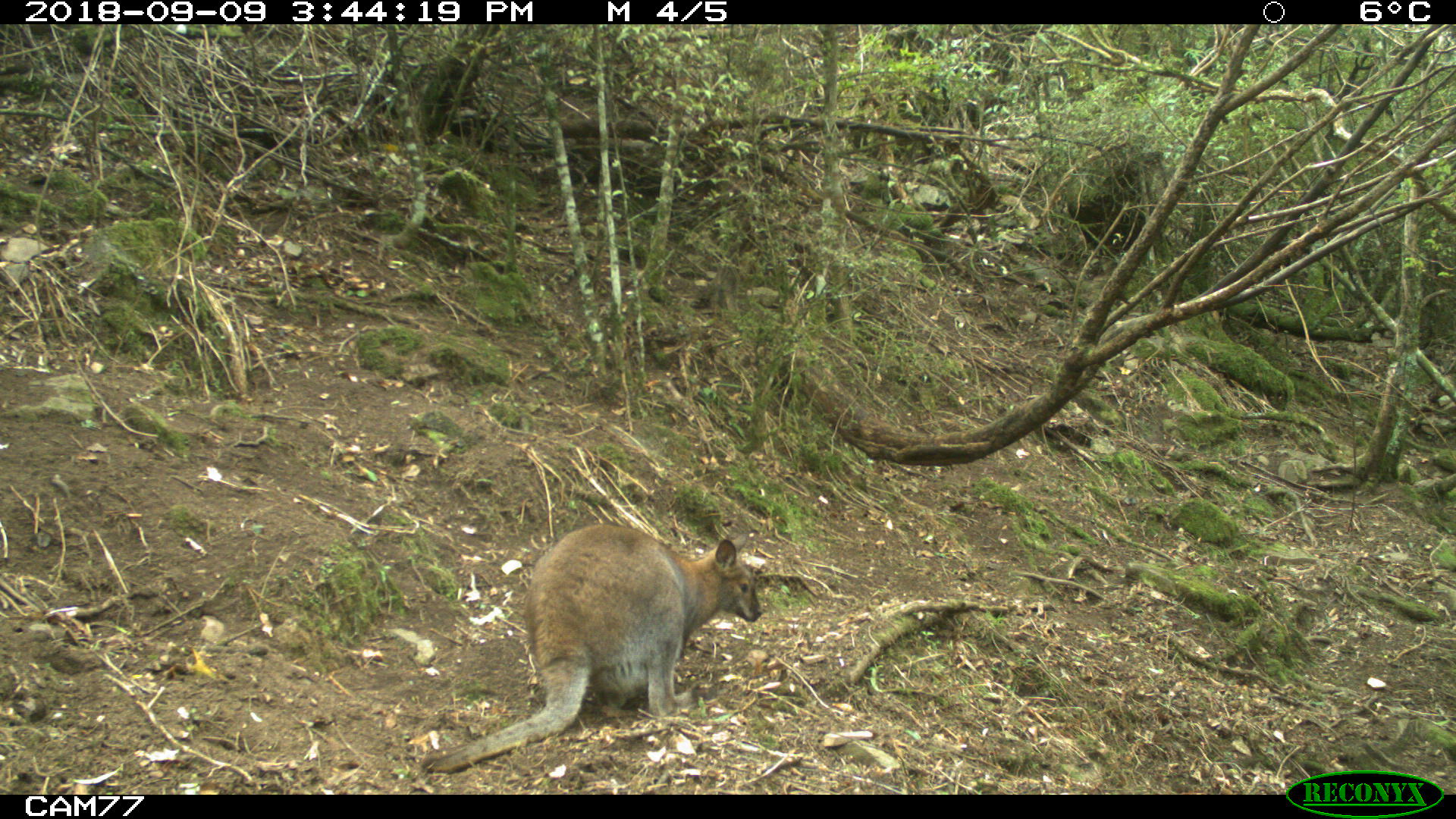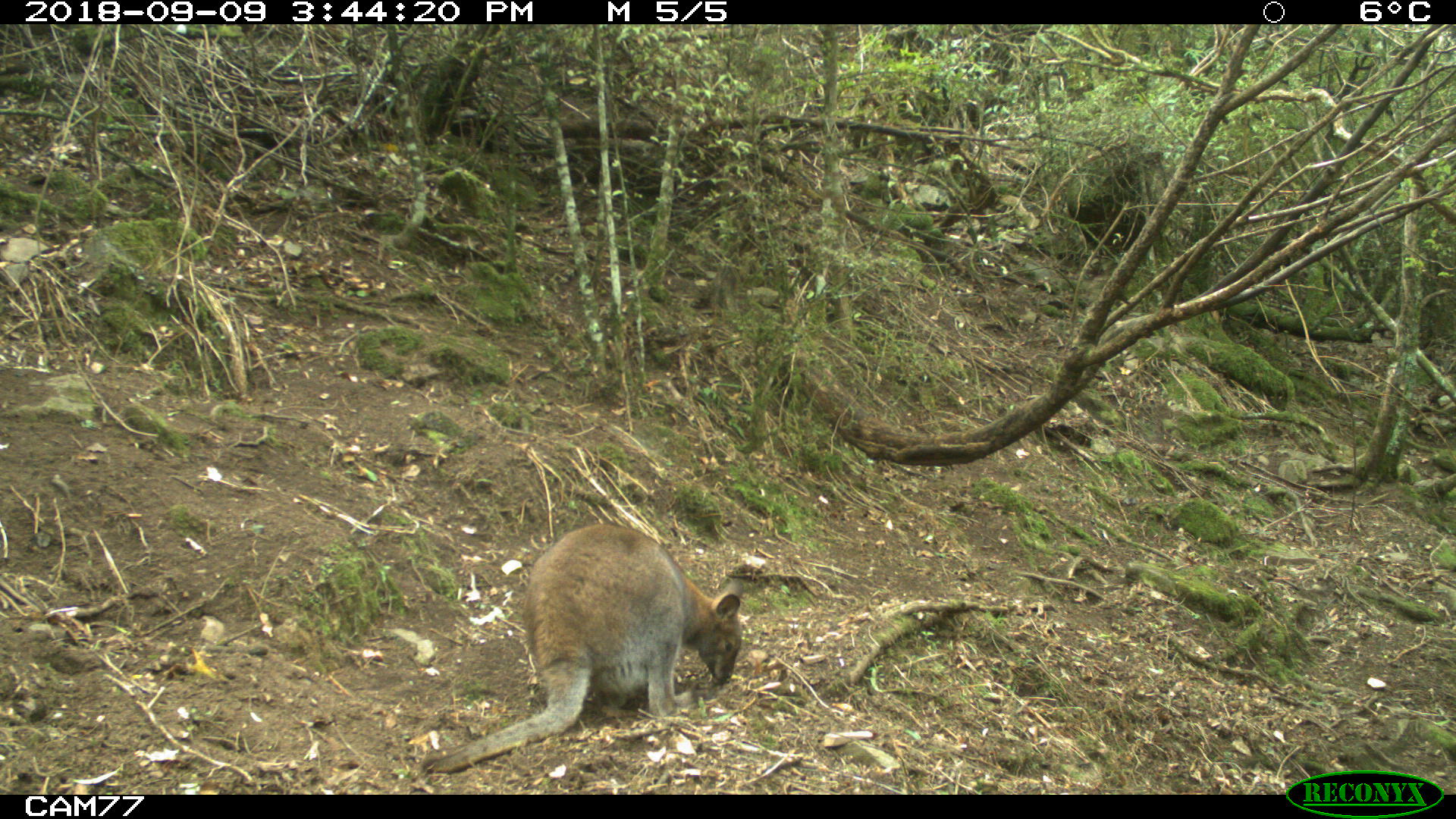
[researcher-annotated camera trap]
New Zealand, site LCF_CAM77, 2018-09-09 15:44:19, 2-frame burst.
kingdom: Animalia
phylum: Chordata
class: Mammalia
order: Diprotodontia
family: Macropodidae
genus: Notamacropus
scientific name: Notamacropus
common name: wallaby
Wallaby (Notamacropus).